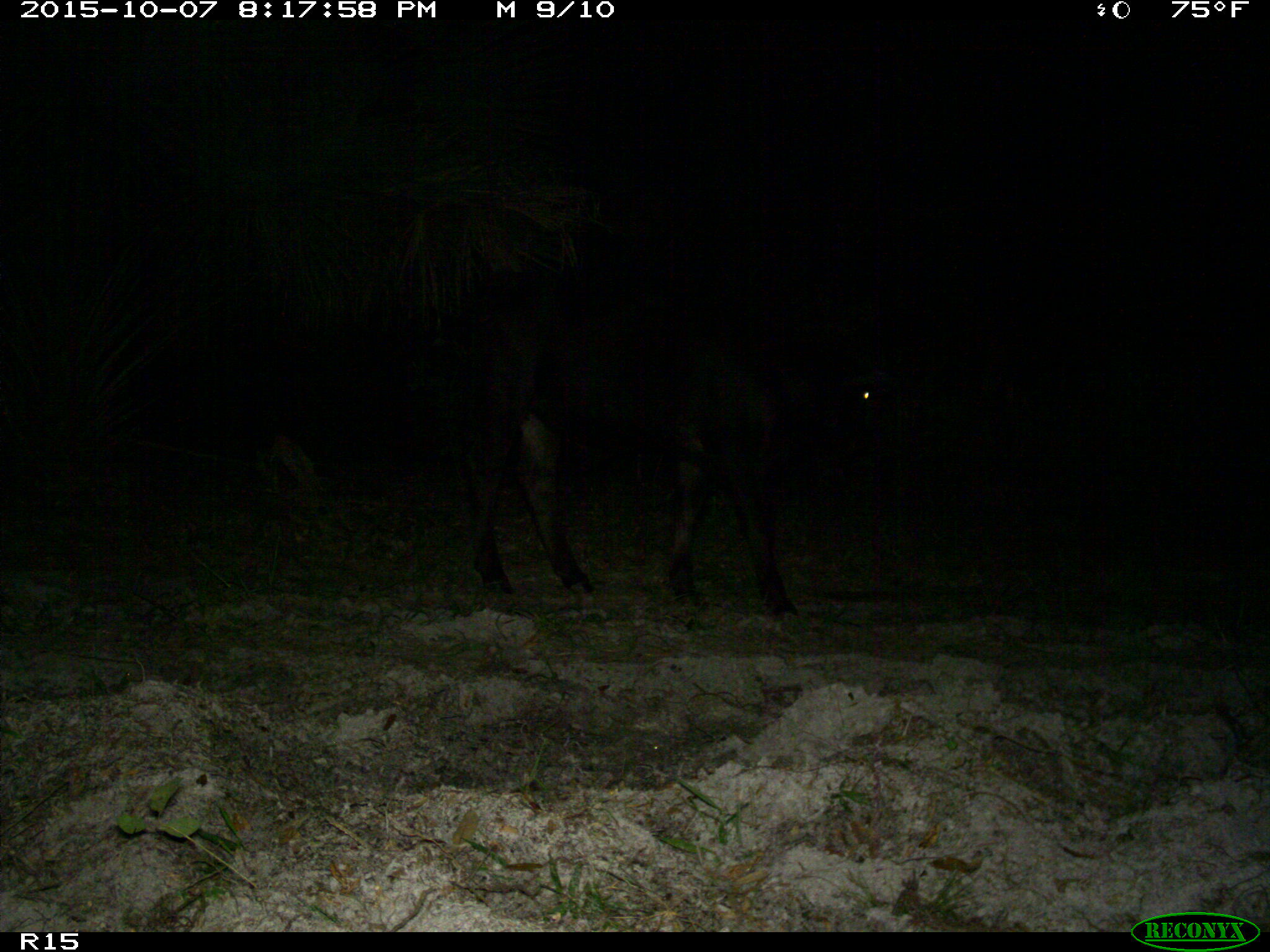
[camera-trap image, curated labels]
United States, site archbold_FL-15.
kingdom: Animalia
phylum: Chordata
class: Mammalia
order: Artiodactyla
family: Bovidae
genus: Bos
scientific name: Bos taurus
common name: domestic cow